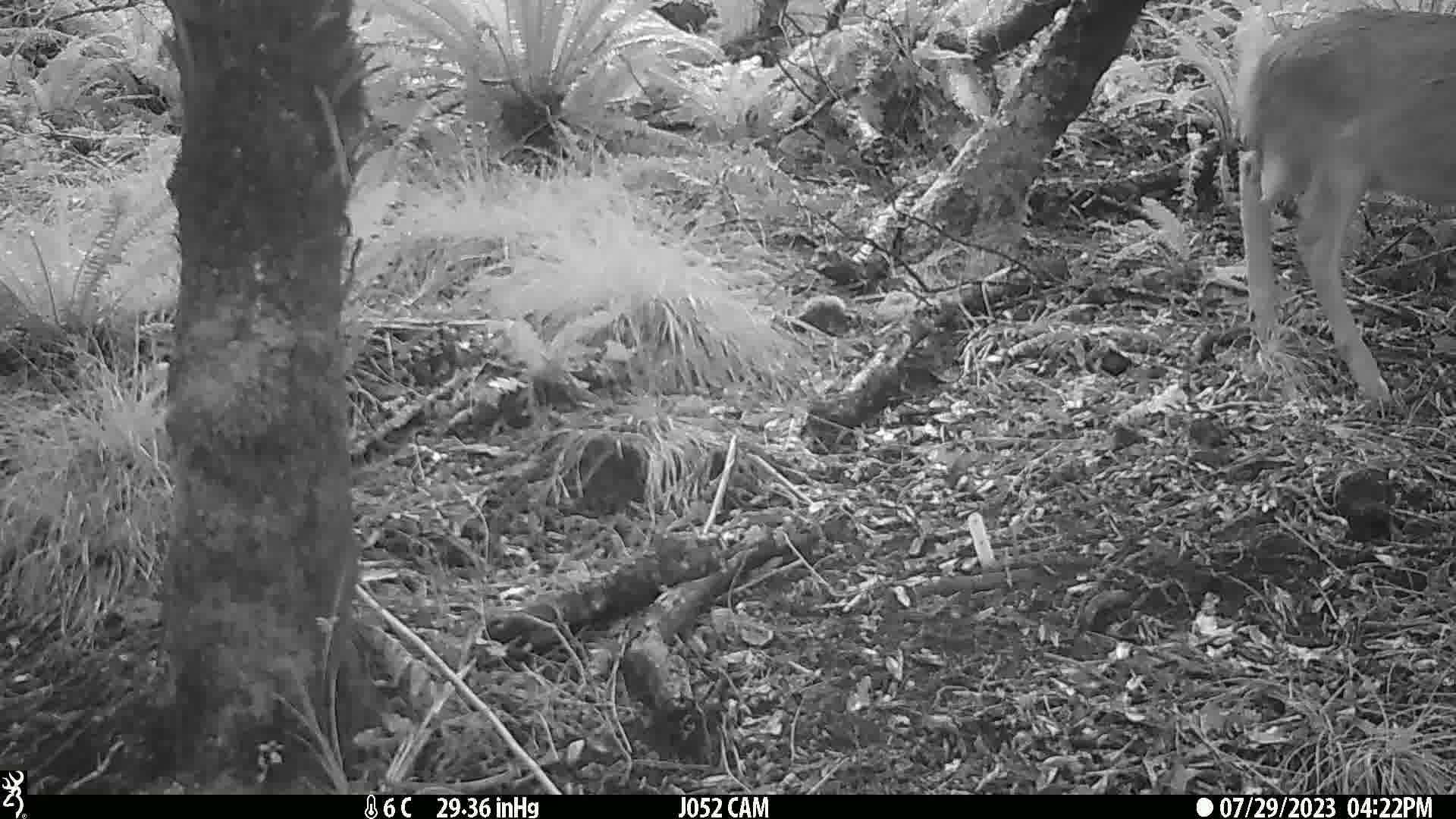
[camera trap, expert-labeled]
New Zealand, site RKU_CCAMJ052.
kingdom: Animalia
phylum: Chordata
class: Mammalia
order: Artiodactyla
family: Cervidae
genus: Odocoileus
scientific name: Odocoileus virginianus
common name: white-tailed deer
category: white tailed deer